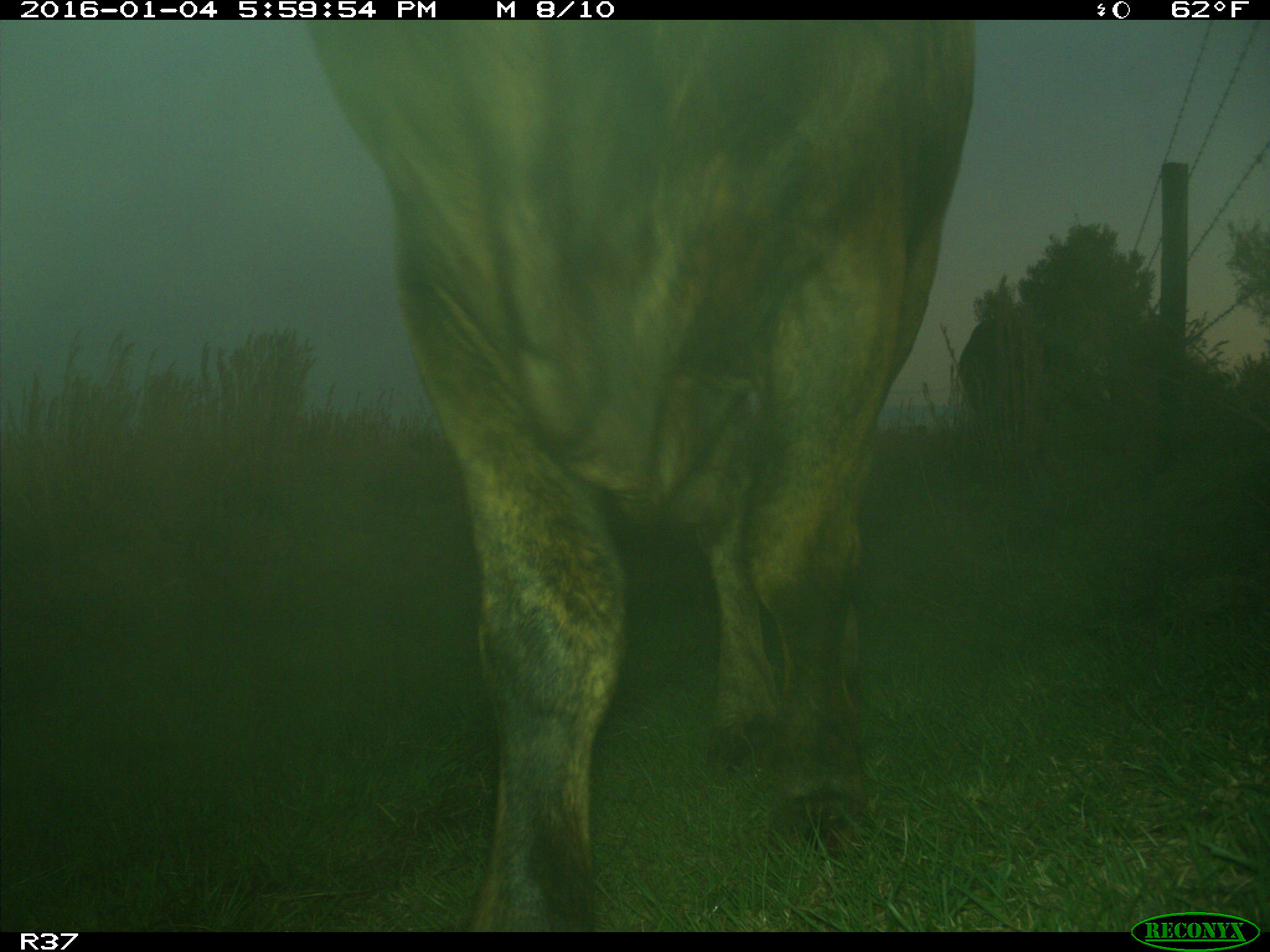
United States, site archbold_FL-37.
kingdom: Animalia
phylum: Chordata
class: Mammalia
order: Artiodactyla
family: Bovidae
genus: Bos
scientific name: Bos taurus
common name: domestic cow